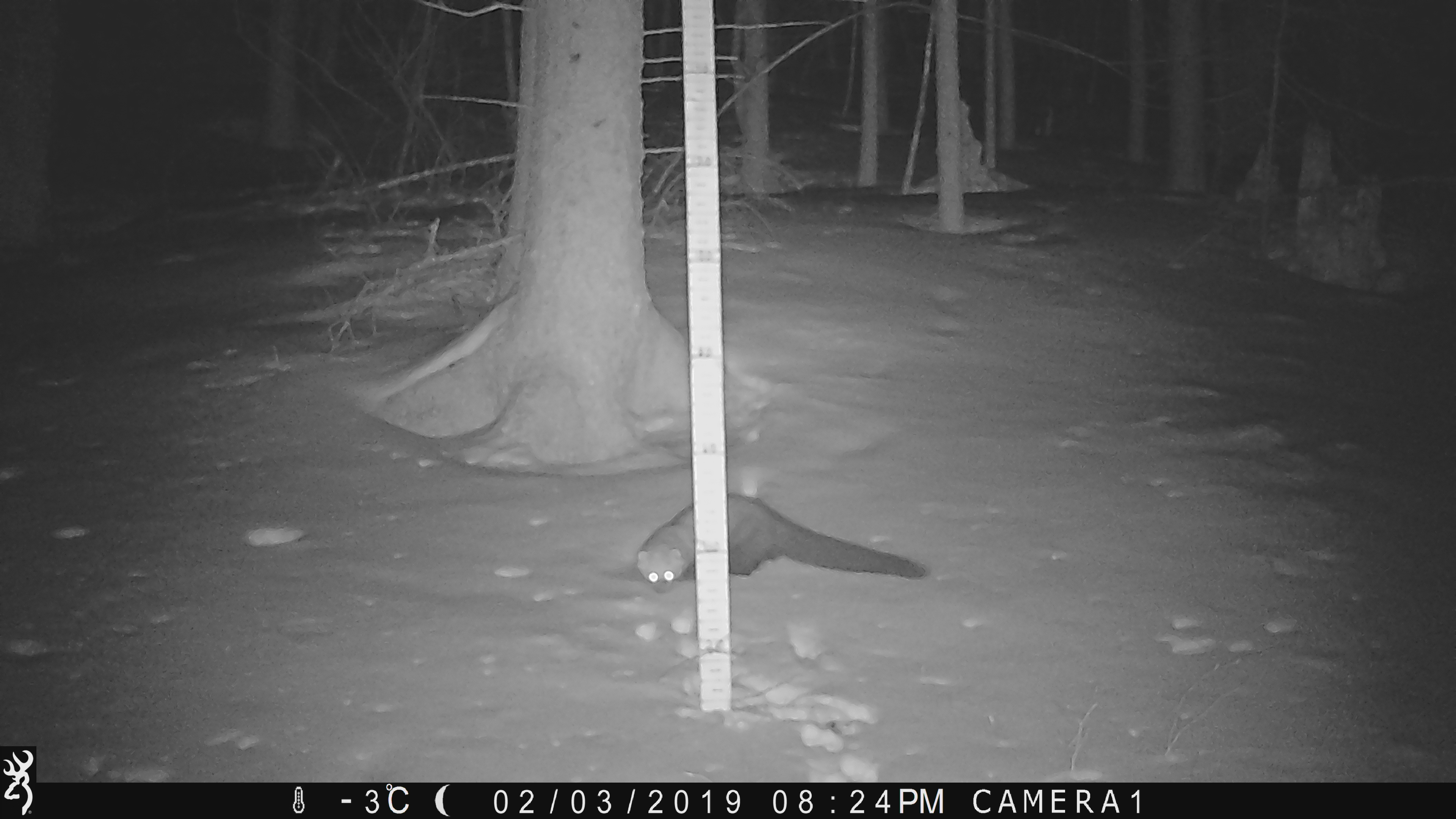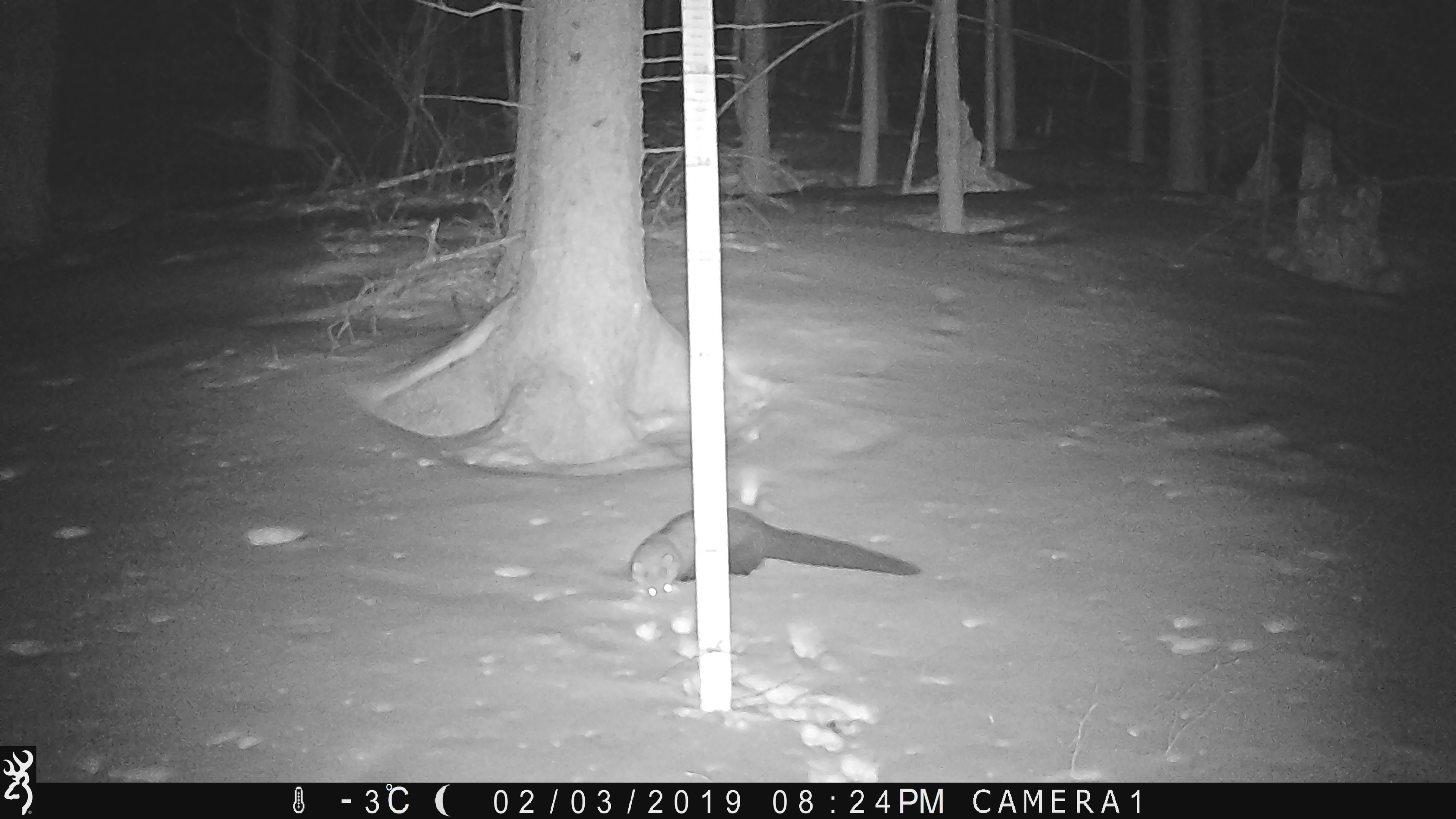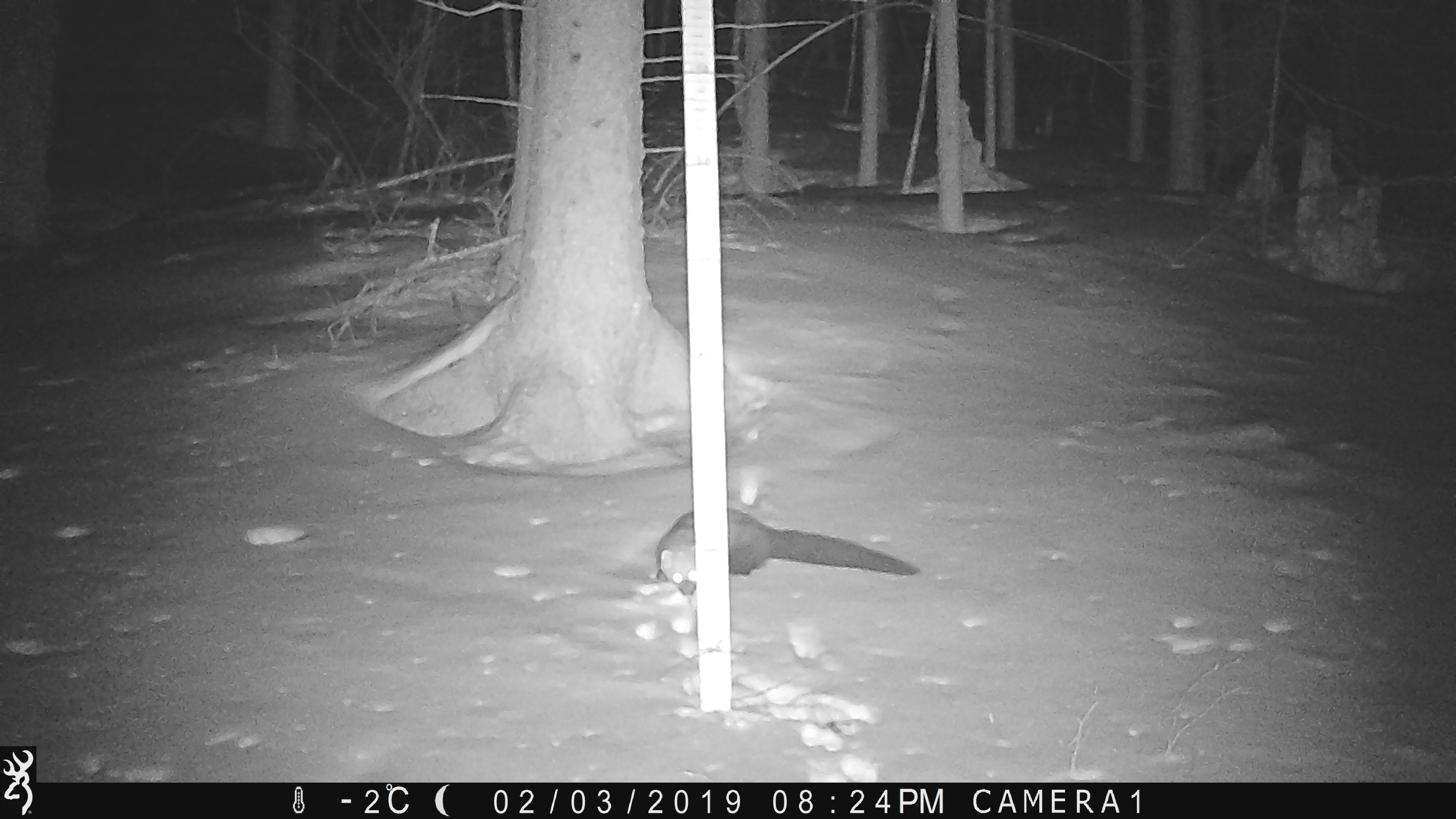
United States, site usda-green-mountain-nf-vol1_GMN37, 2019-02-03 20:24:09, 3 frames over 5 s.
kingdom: Animalia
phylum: Chordata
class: Mammalia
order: Carnivora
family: Mustelidae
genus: Pekania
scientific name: Pekania pennanti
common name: fisher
Fisher (Pekania pennanti).